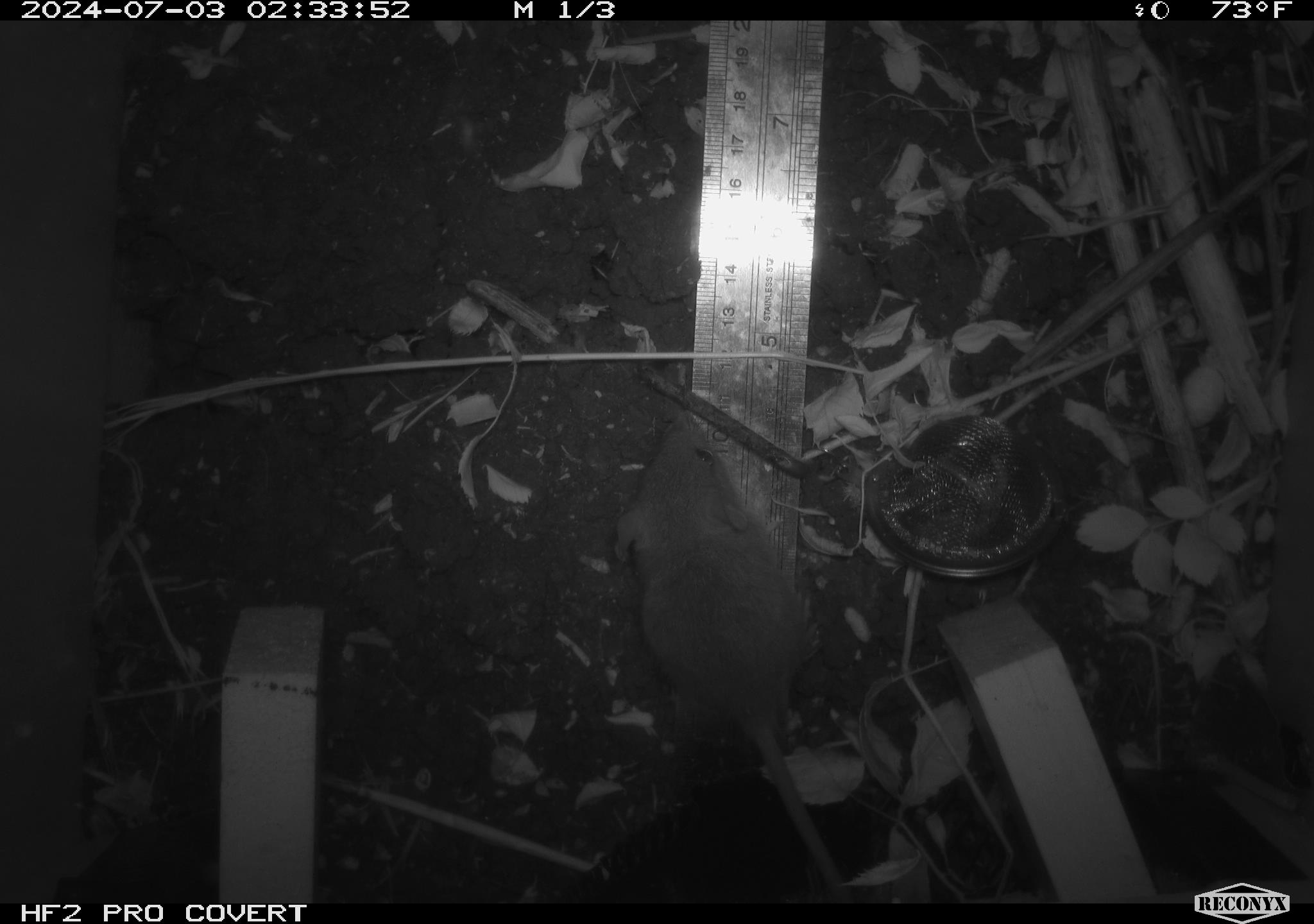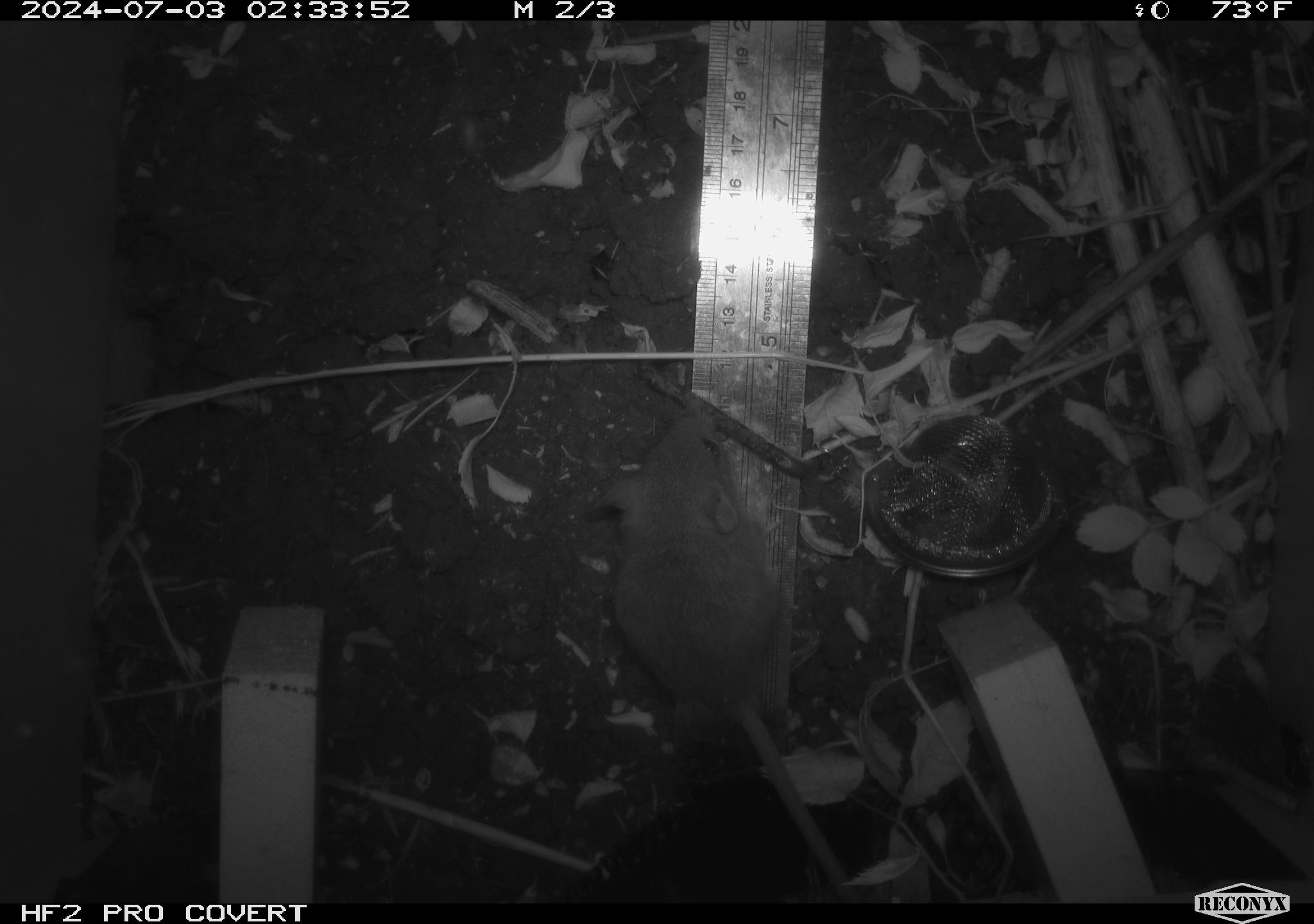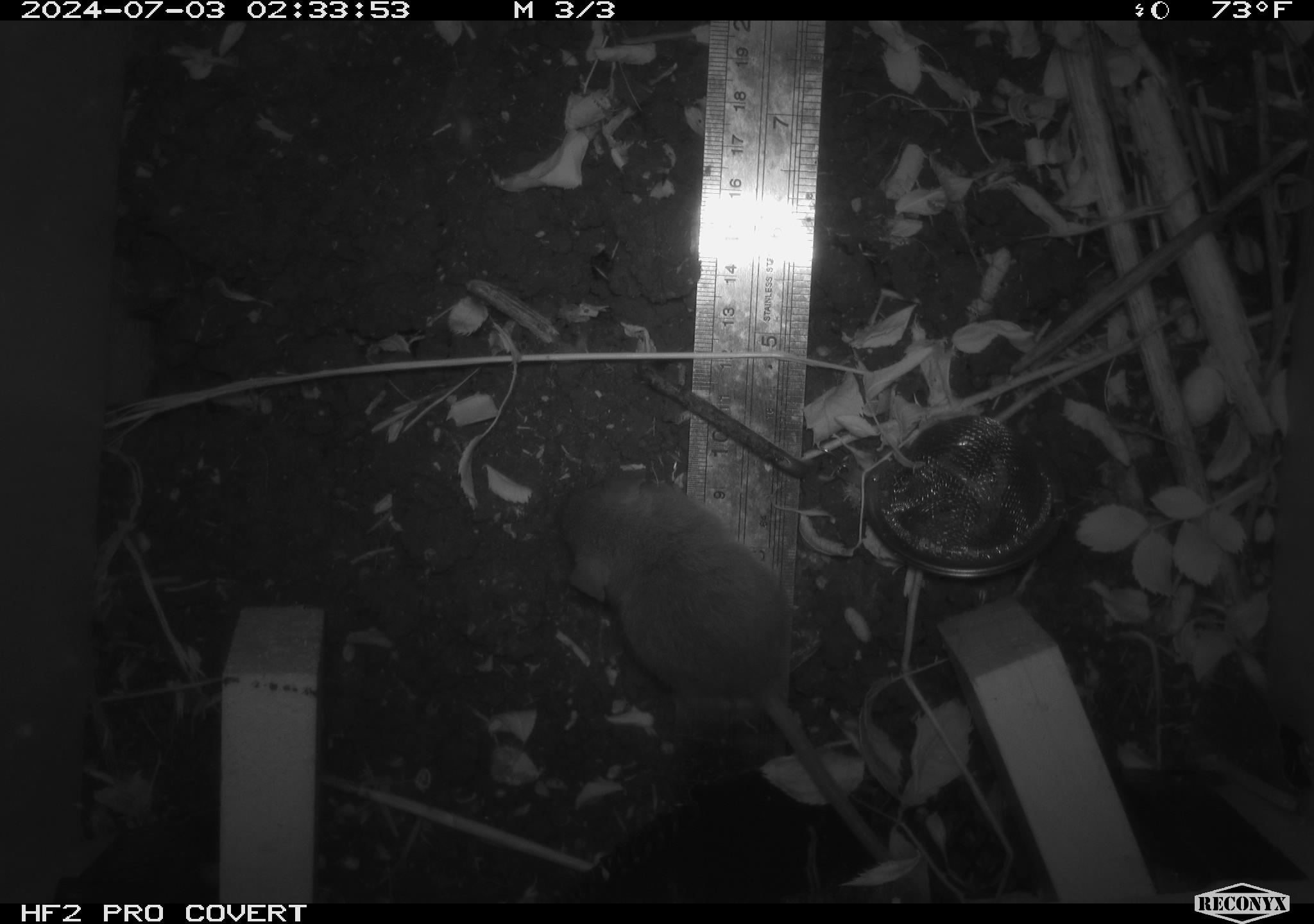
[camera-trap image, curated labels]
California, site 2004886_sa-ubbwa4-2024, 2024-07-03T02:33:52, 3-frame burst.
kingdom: Animalia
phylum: Chordata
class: Mammalia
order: Rodentia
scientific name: Rodentia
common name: woodrat or rat or mouse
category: woodrat or rat or mouse species